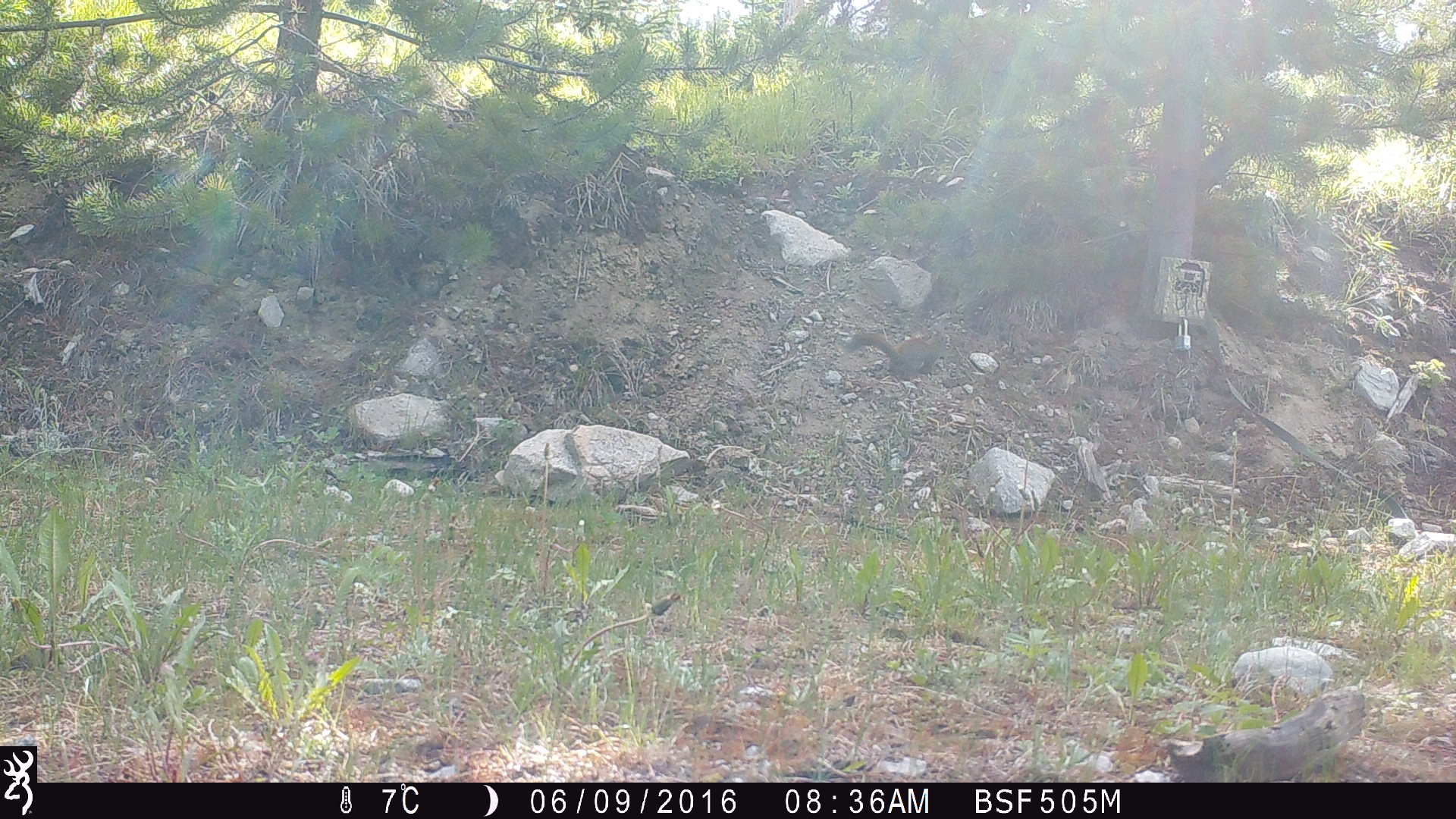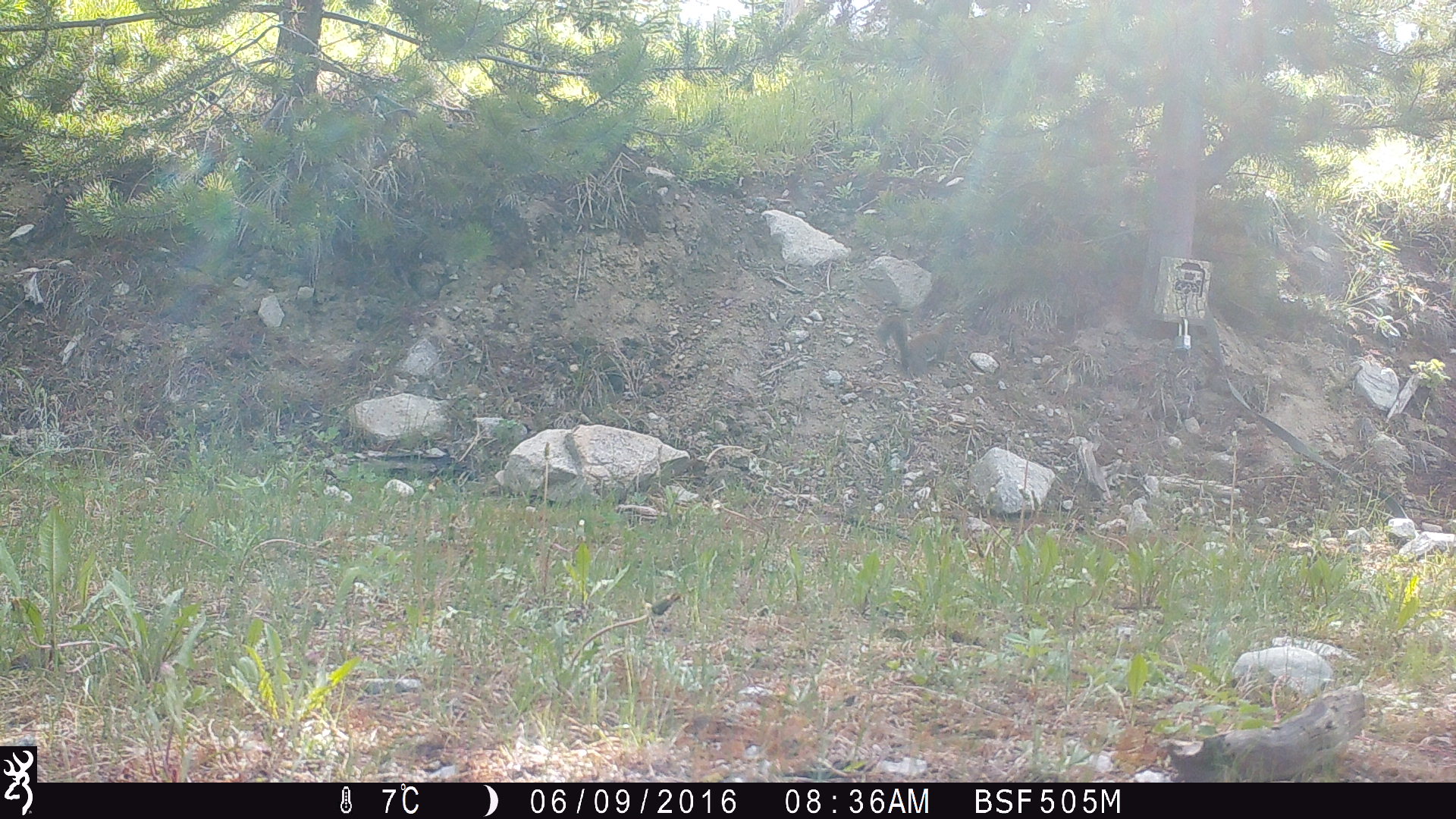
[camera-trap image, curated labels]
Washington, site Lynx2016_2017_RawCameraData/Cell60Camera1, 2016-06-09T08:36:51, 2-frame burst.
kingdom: Animalia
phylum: Chordata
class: Mammalia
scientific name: Mammalia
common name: small mammal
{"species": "small mammal (Mammalia)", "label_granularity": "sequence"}